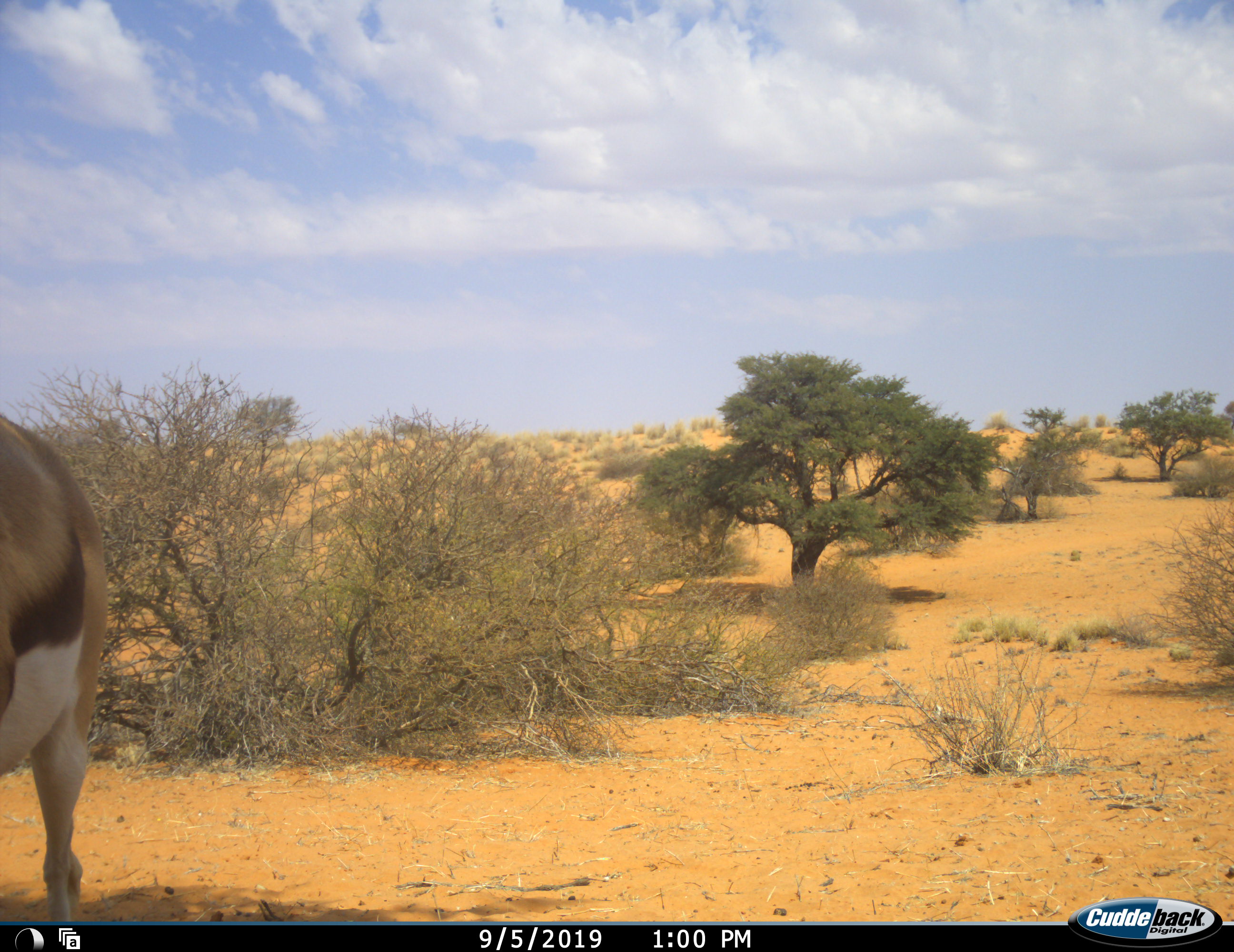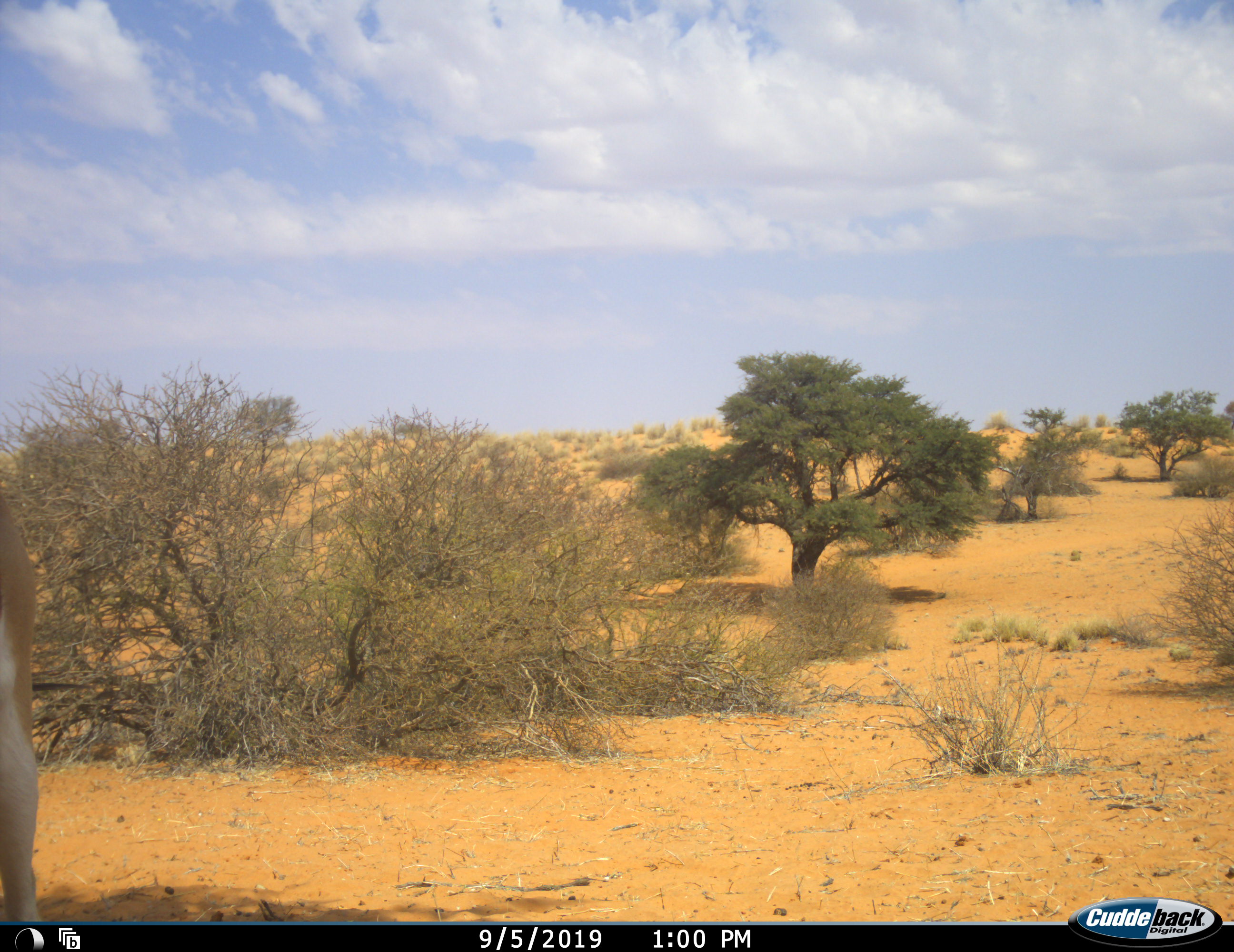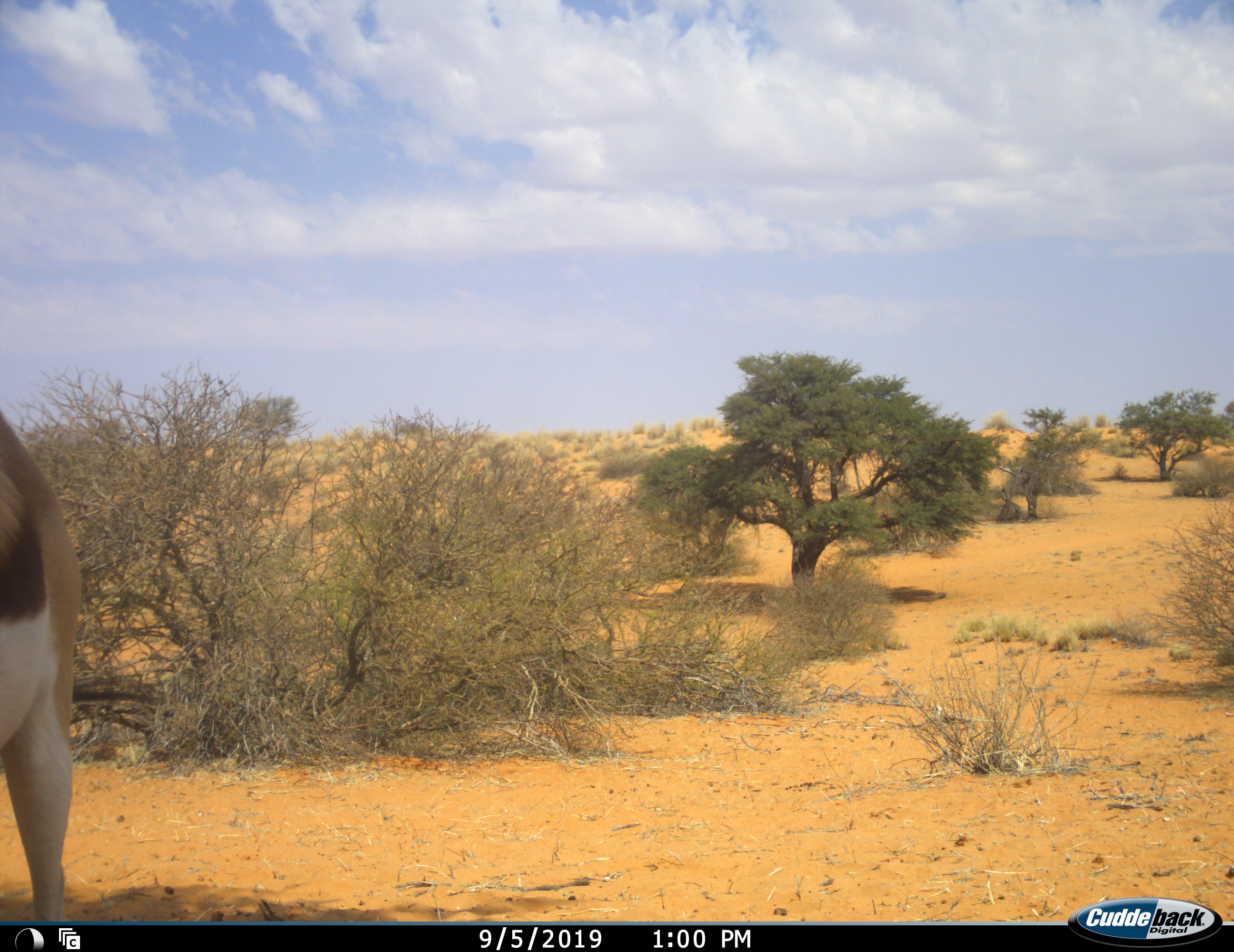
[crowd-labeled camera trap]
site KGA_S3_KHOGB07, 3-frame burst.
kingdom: Animalia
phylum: Chordata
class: Mammalia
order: Artiodactyla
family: Bovidae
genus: Antidorcas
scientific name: Antidorcas marsupialis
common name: springbok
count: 1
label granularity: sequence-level